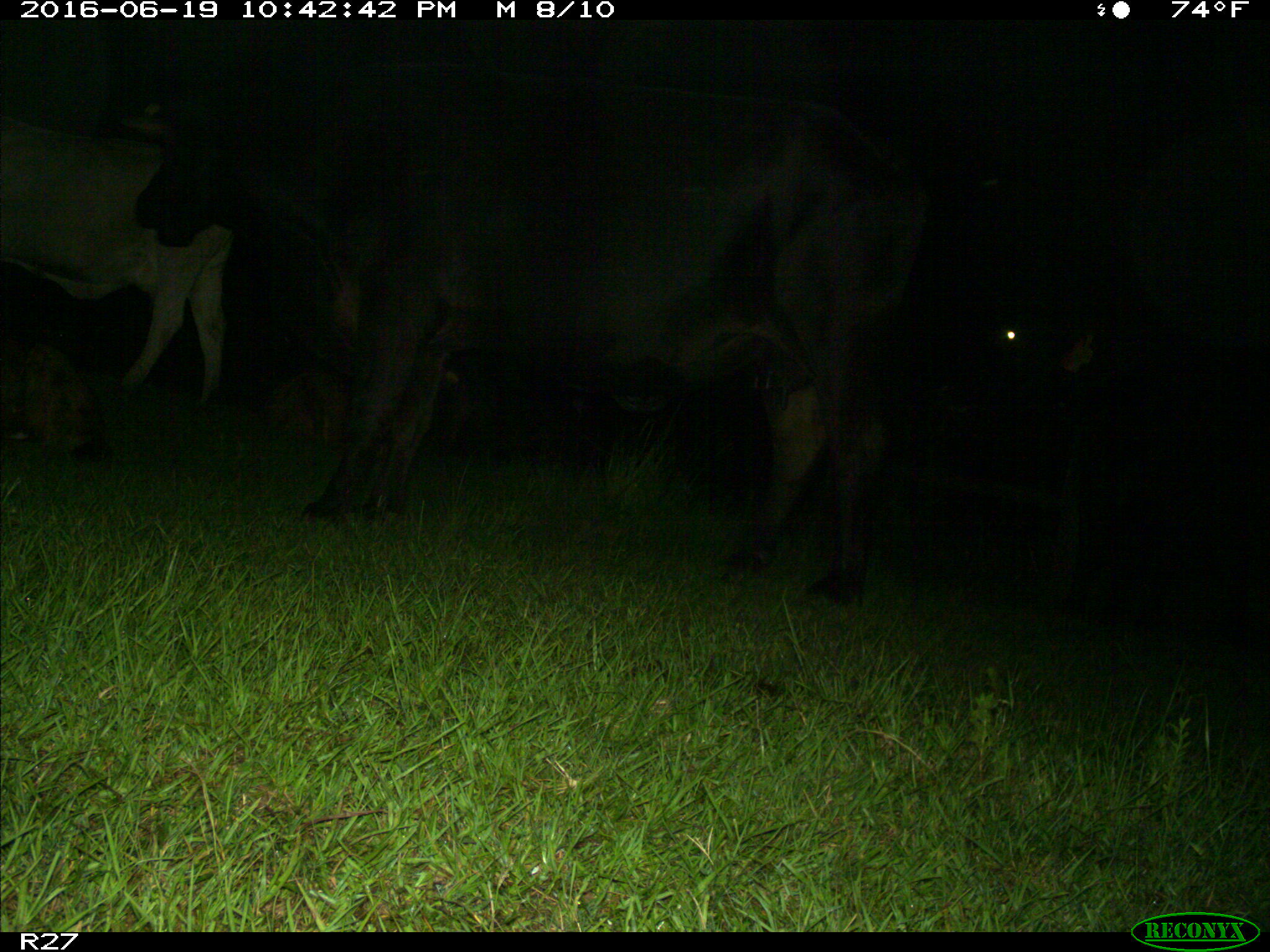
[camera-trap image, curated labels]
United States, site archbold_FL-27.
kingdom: Animalia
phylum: Chordata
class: Mammalia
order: Artiodactyla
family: Bovidae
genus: Bos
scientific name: Bos taurus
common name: domestic cow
Bos taurus (domestic cow).